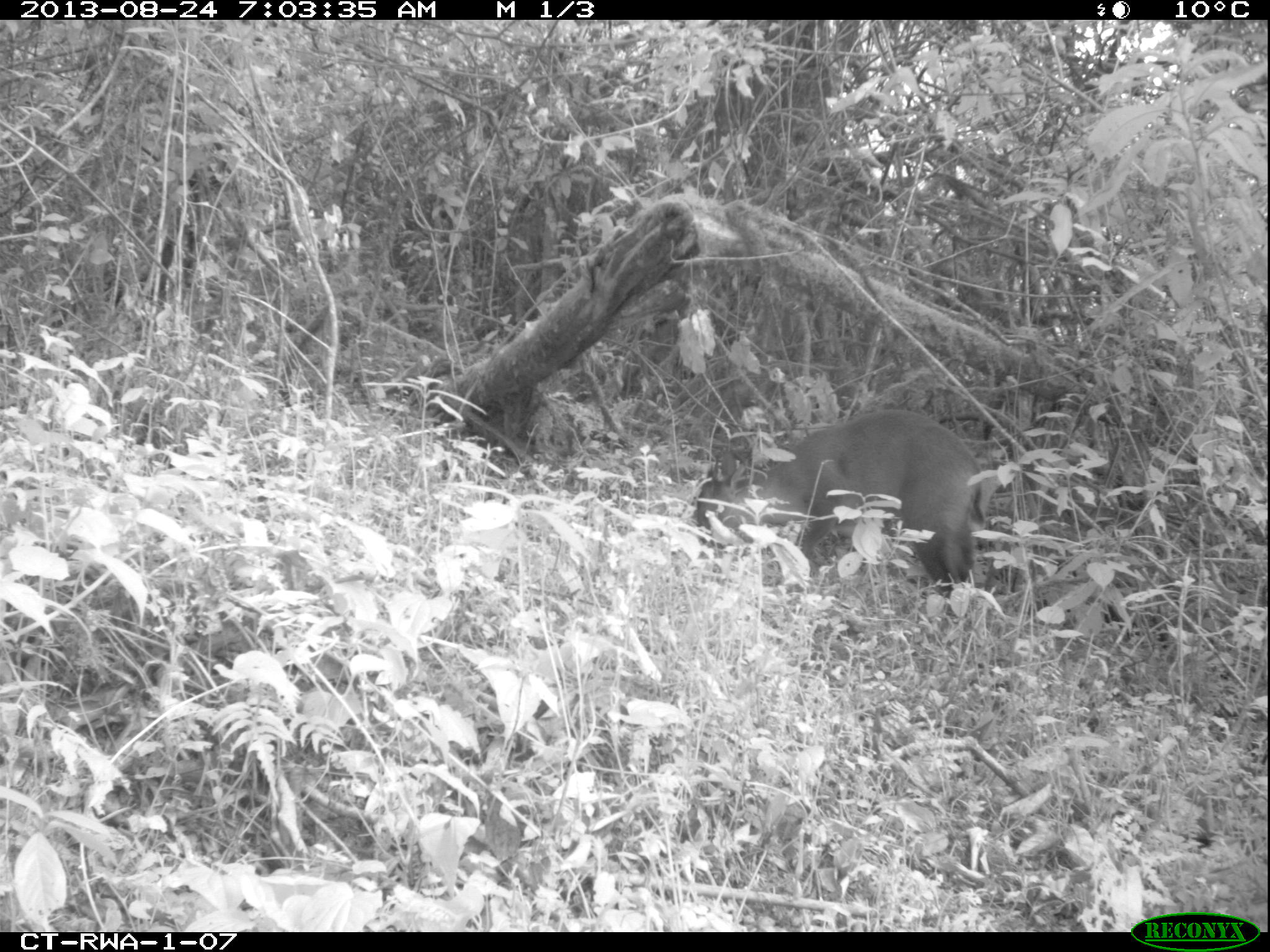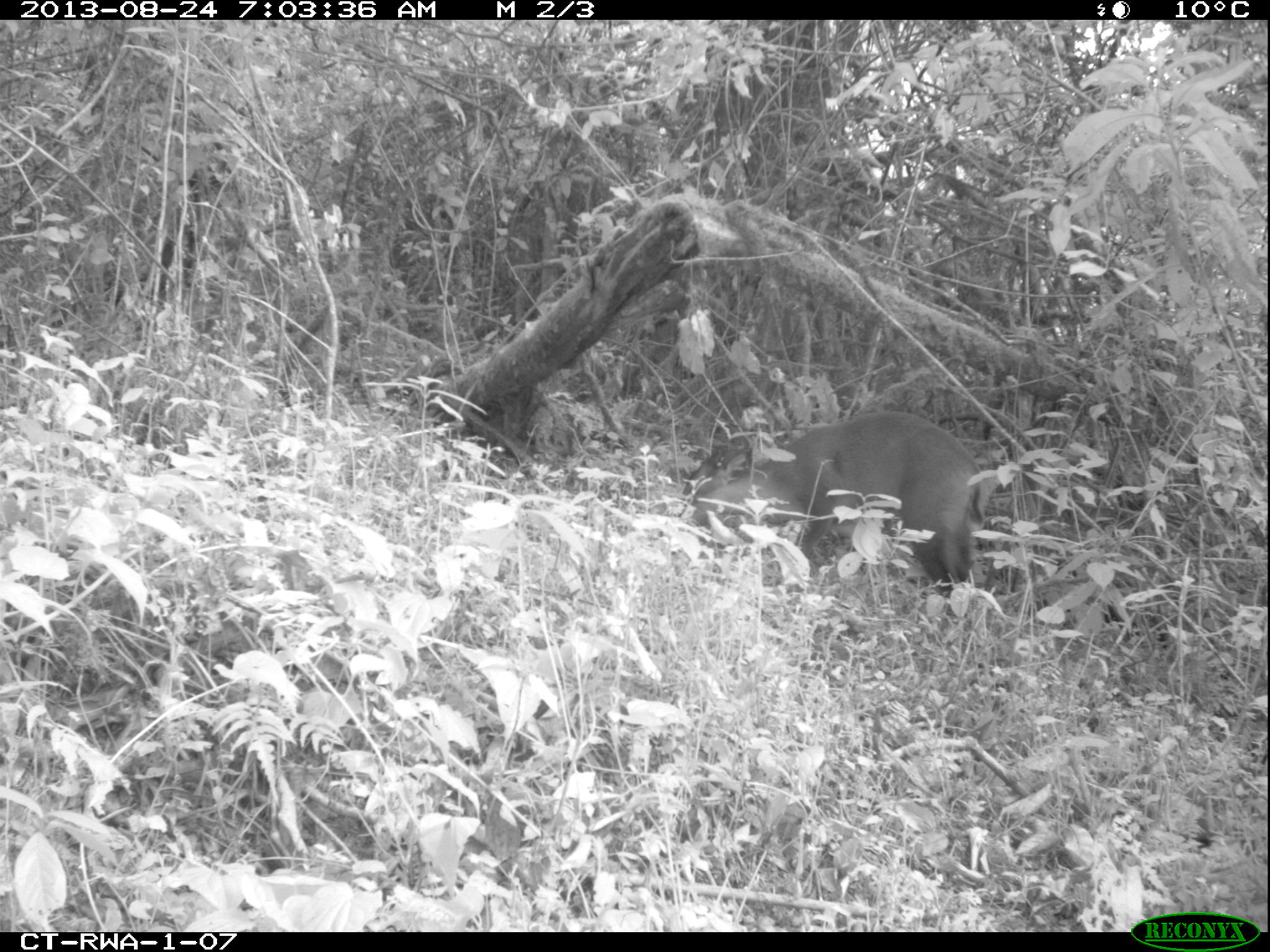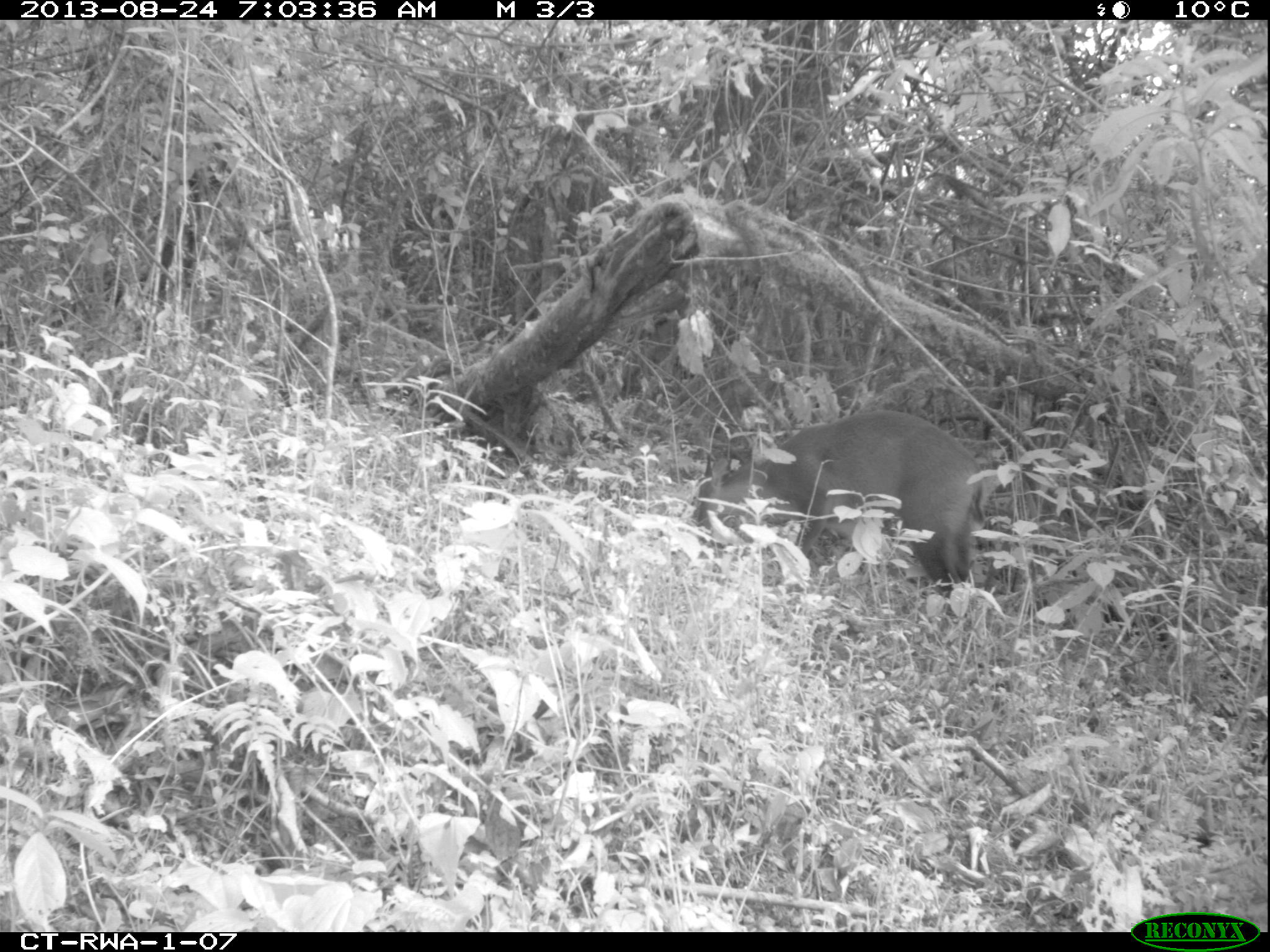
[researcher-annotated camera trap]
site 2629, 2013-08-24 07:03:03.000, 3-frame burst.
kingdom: Animalia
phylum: Chordata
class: Mammalia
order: Artiodactyla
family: Bovidae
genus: Cephalophus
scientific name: Cephalophus nigrifrons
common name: black-fronted duiker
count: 1